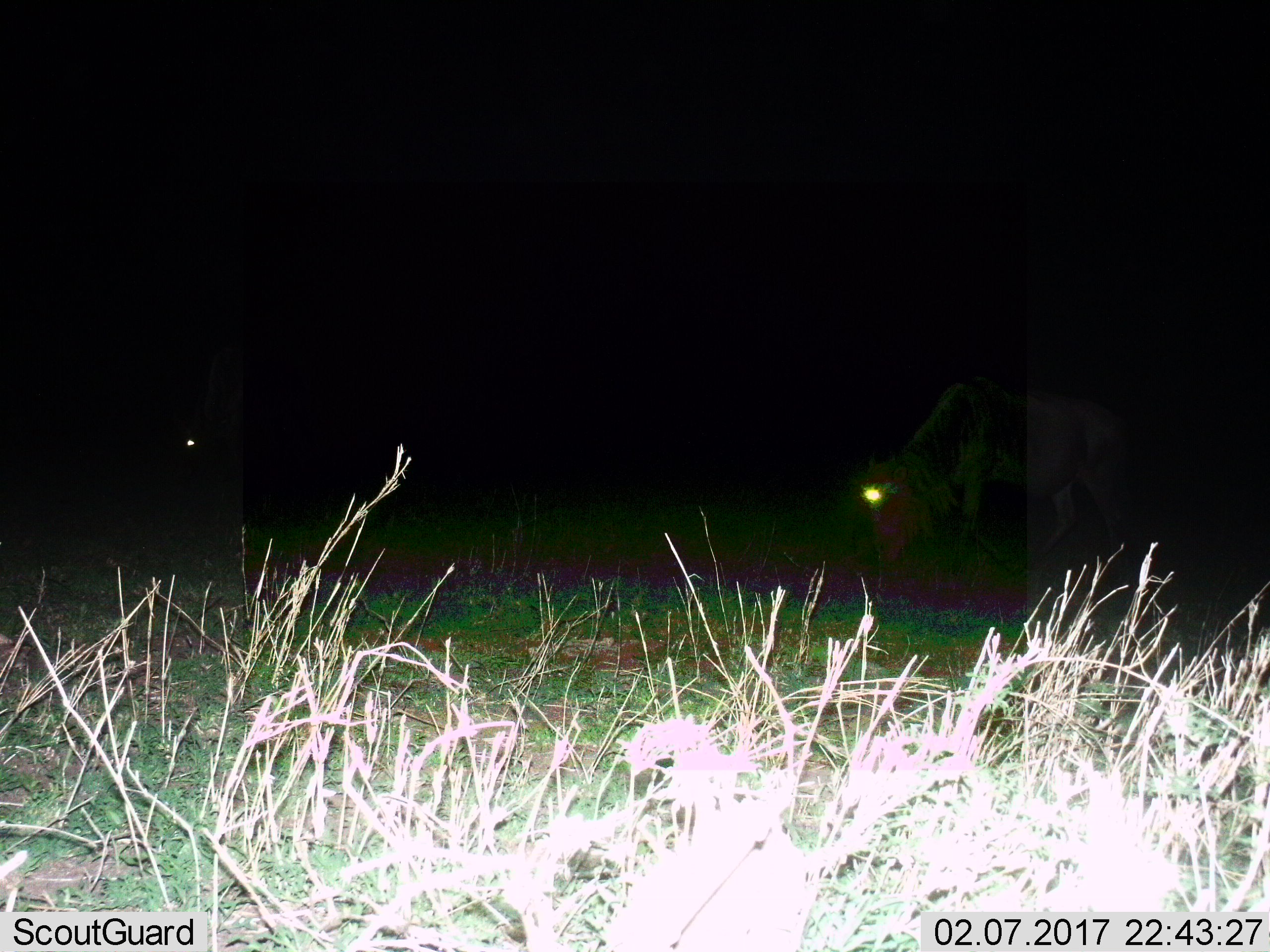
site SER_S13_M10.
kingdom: Animalia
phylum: Chordata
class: Mammalia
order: Artiodactyla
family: Bovidae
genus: Connochaetes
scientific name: Connochaetes taurinus taurinus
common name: blue wildebeest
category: wildebeestblue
Wildebeestblue (blue wildebeest) (Connochaetes taurinus taurinus), count 2. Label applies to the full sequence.